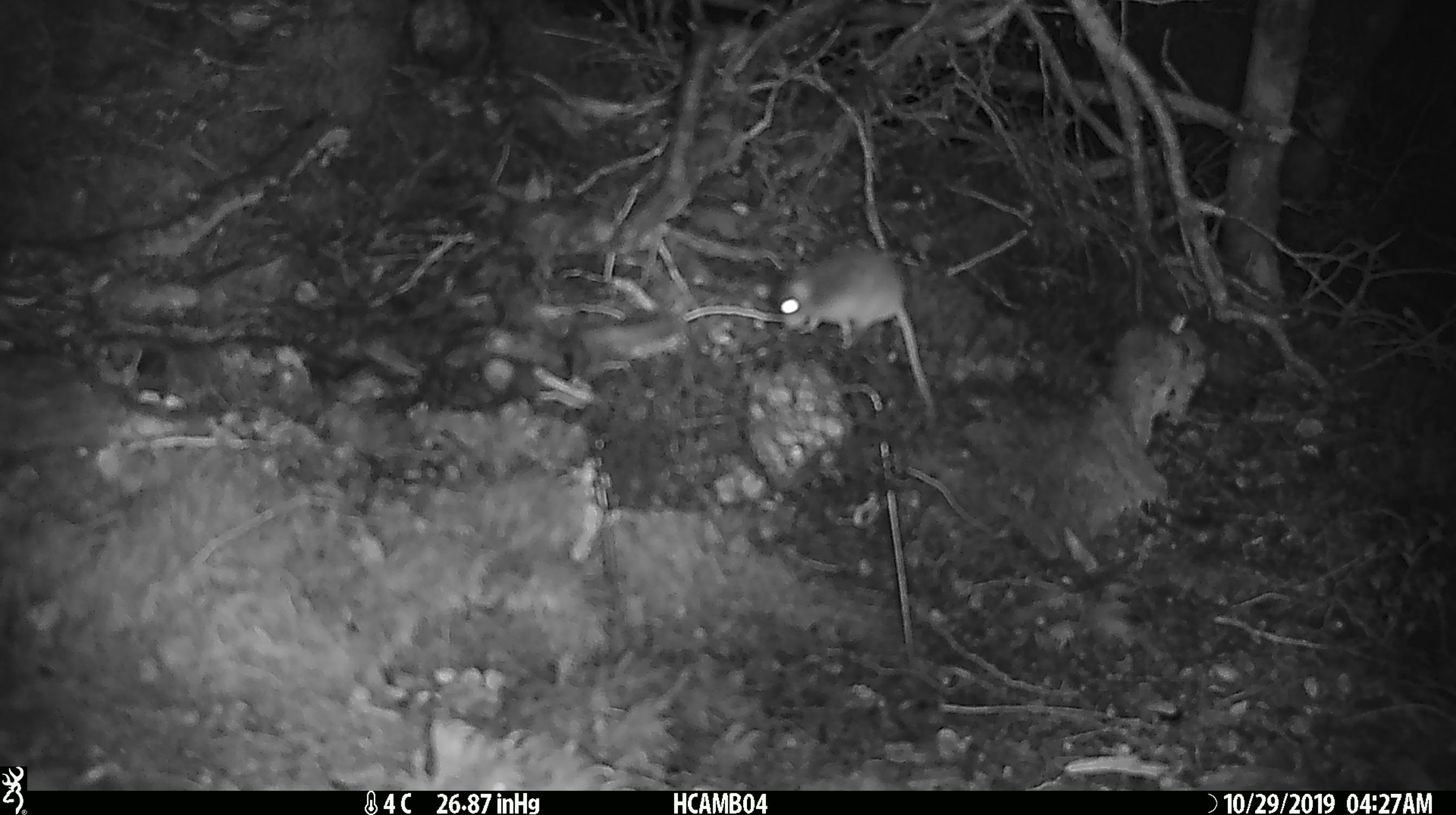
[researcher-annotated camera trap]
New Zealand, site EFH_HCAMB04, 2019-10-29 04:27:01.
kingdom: Animalia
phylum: Chordata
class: Mammalia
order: Rodentia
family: Muridae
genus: Mus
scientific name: Mus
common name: mouse